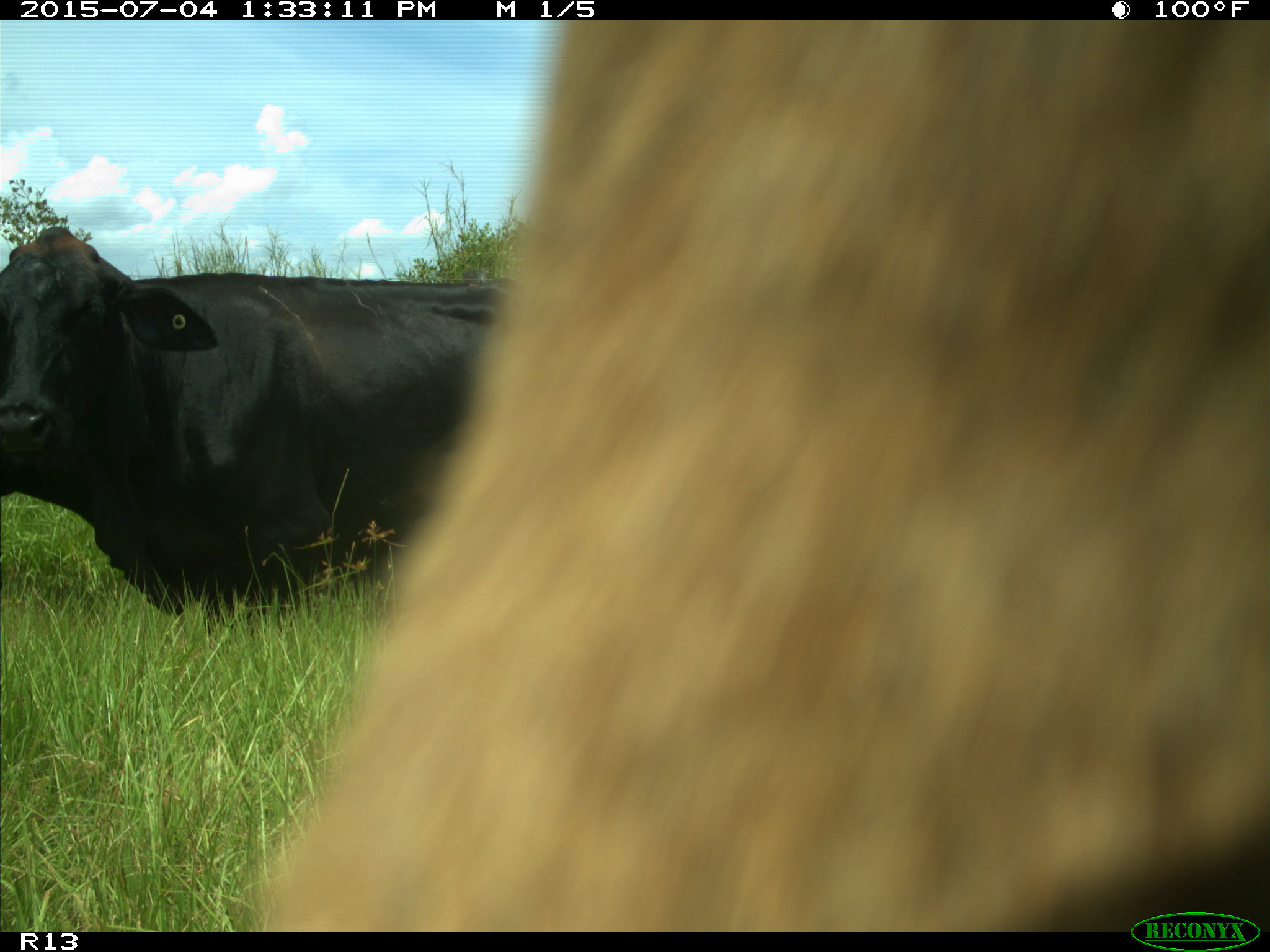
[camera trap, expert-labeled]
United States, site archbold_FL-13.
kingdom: Animalia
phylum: Chordata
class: Mammalia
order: Artiodactyla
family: Bovidae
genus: Bos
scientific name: Bos taurus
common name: domestic cow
Bos taurus (domestic cow).